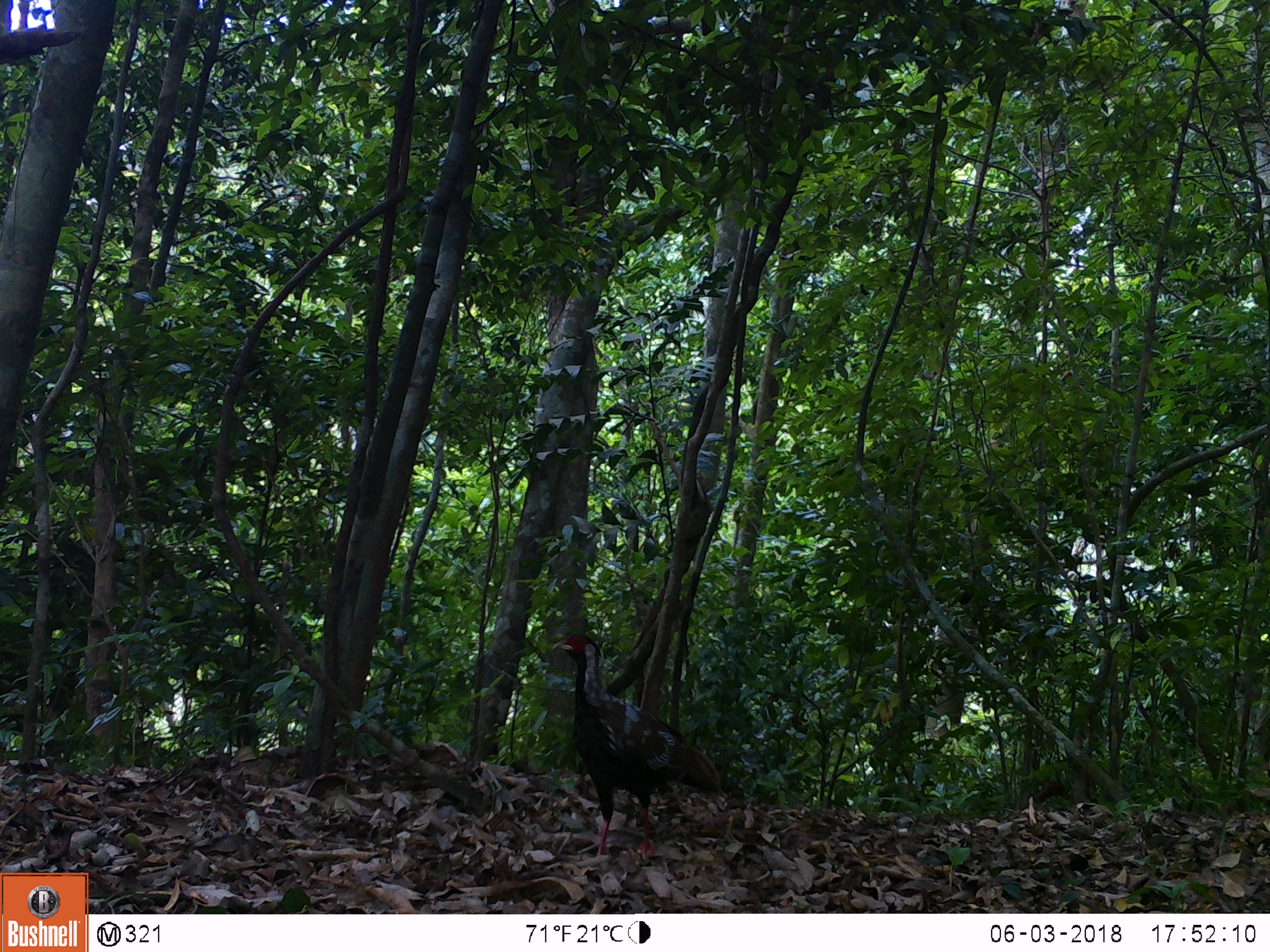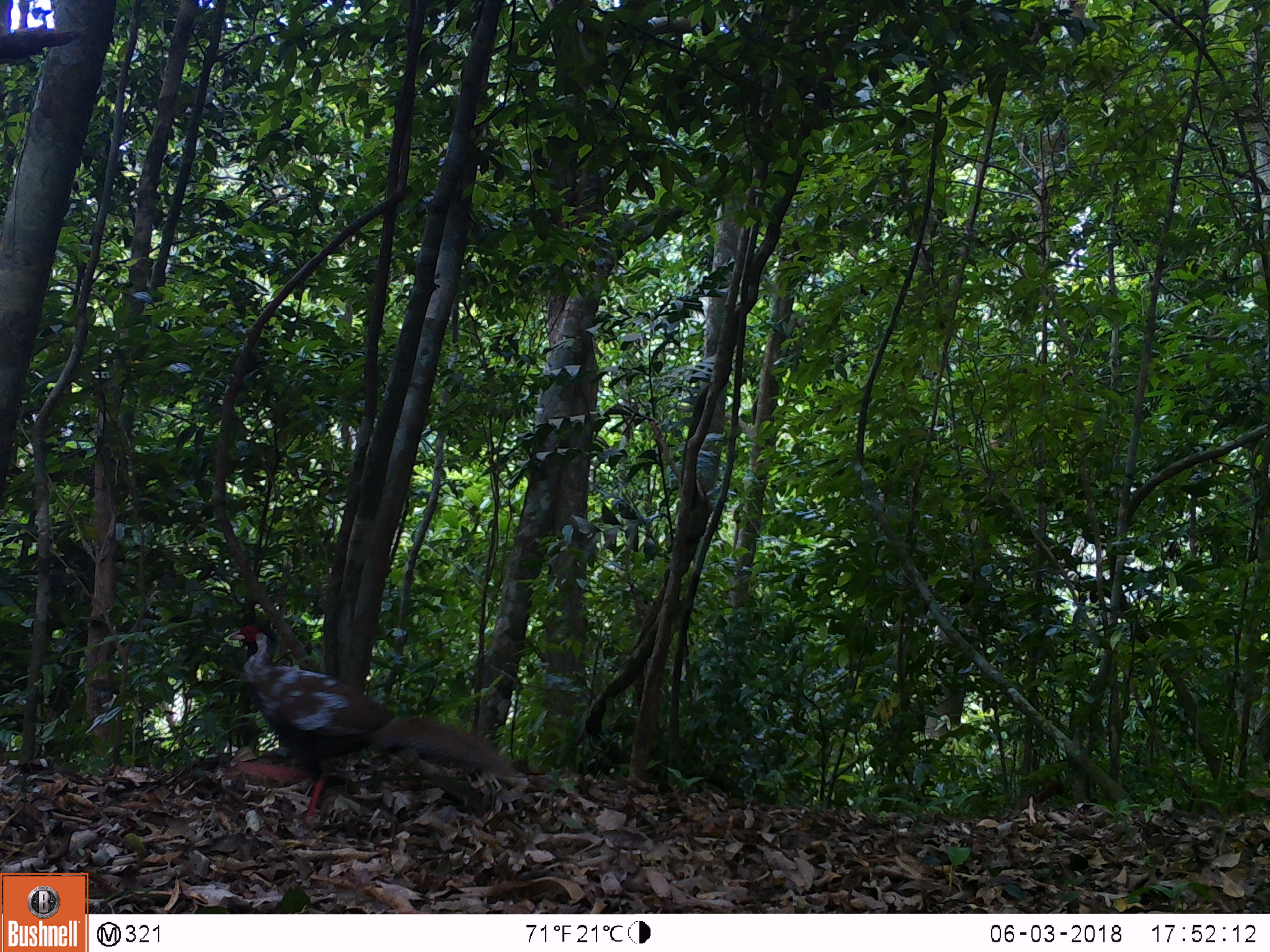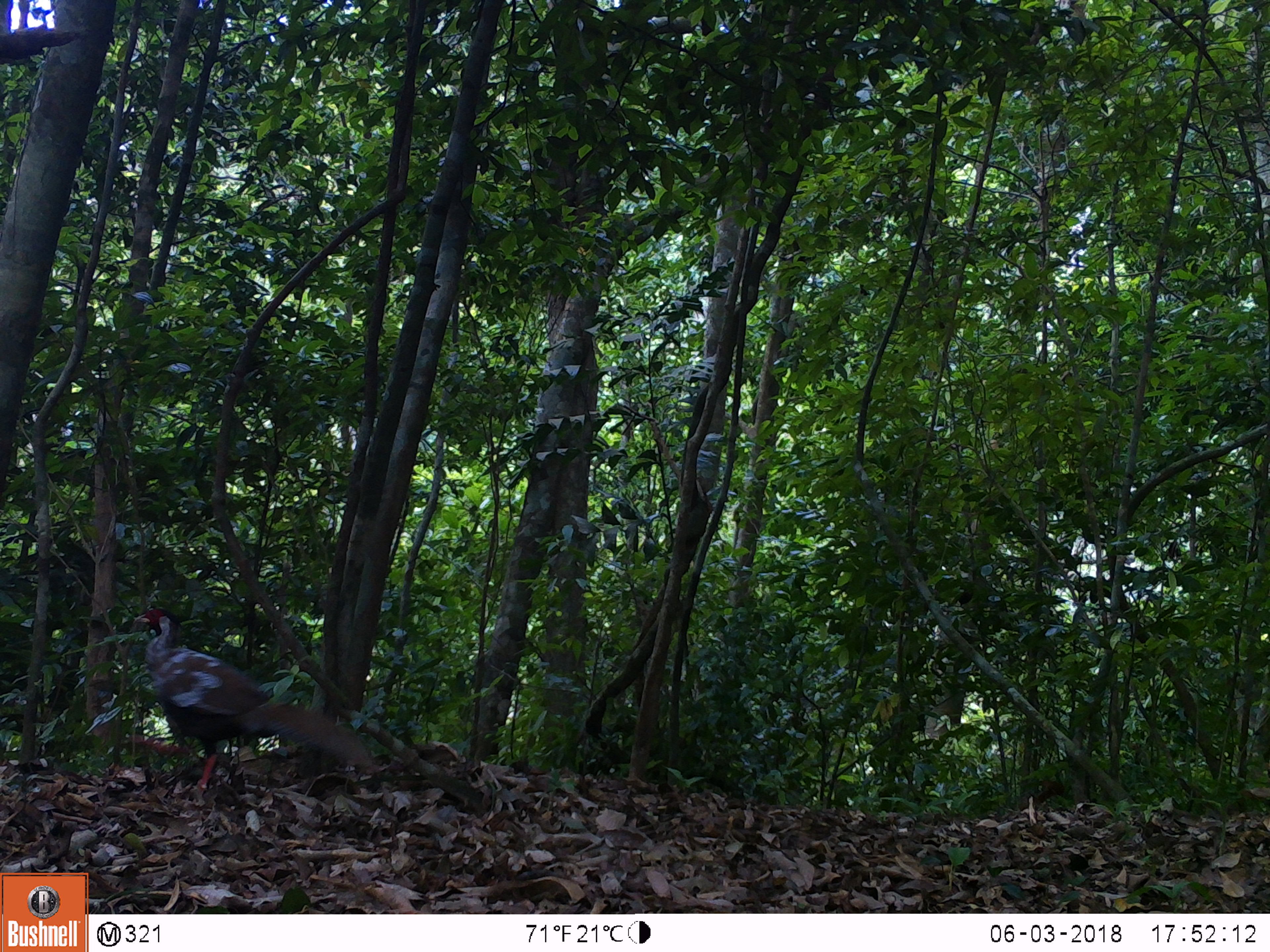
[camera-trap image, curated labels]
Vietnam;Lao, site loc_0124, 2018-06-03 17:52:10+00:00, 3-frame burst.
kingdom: Animalia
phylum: Chordata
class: Aves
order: Galliformes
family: Phasianidae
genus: Lophura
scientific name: Lophura nycthemera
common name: silver pheasant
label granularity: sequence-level